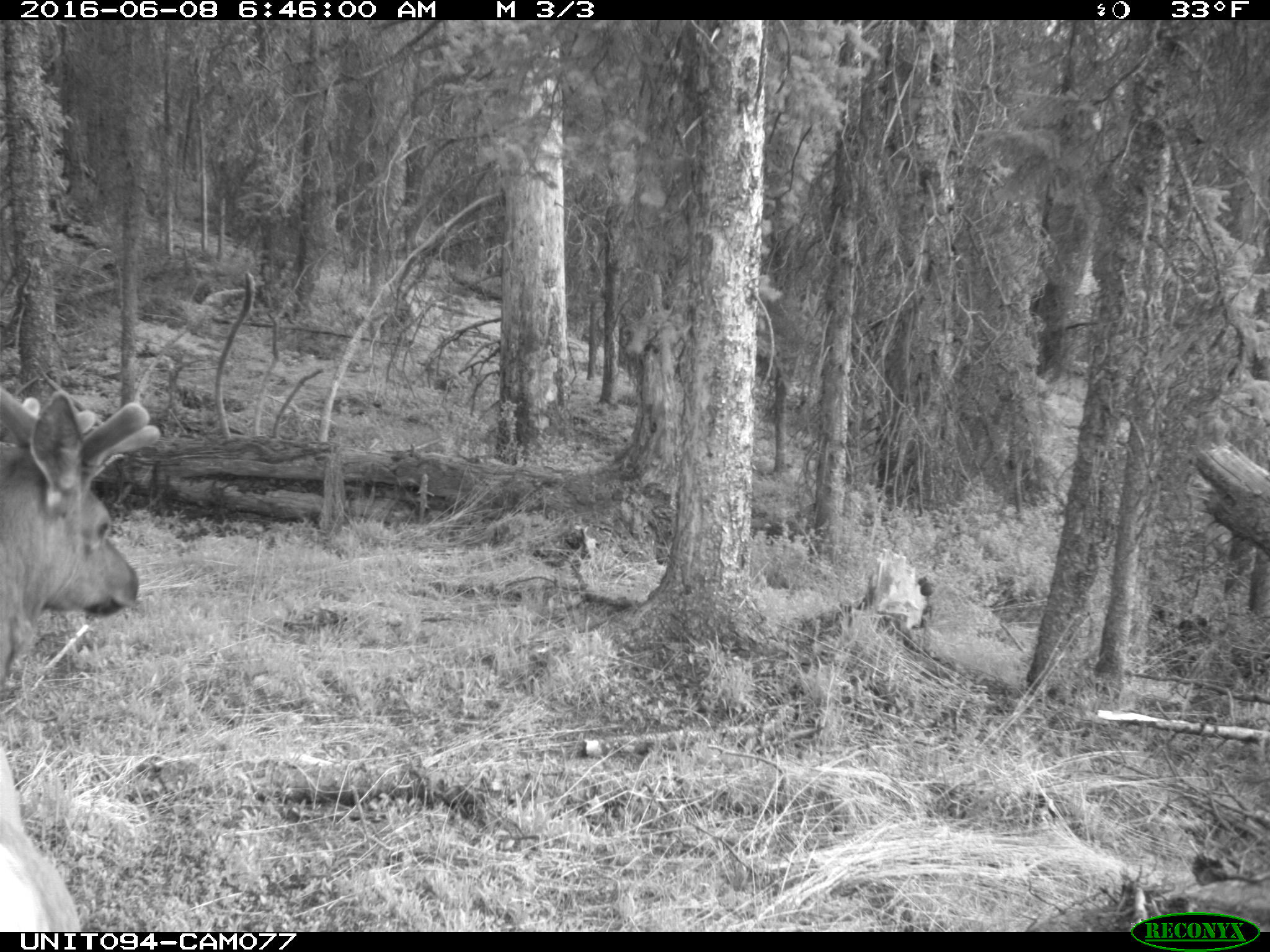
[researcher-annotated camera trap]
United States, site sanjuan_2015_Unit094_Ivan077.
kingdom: Animalia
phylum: Chordata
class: Mammalia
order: Artiodactyla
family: Cervidae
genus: Cervus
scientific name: Cervus elaphus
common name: red deer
Cervus elaphus (red deer).